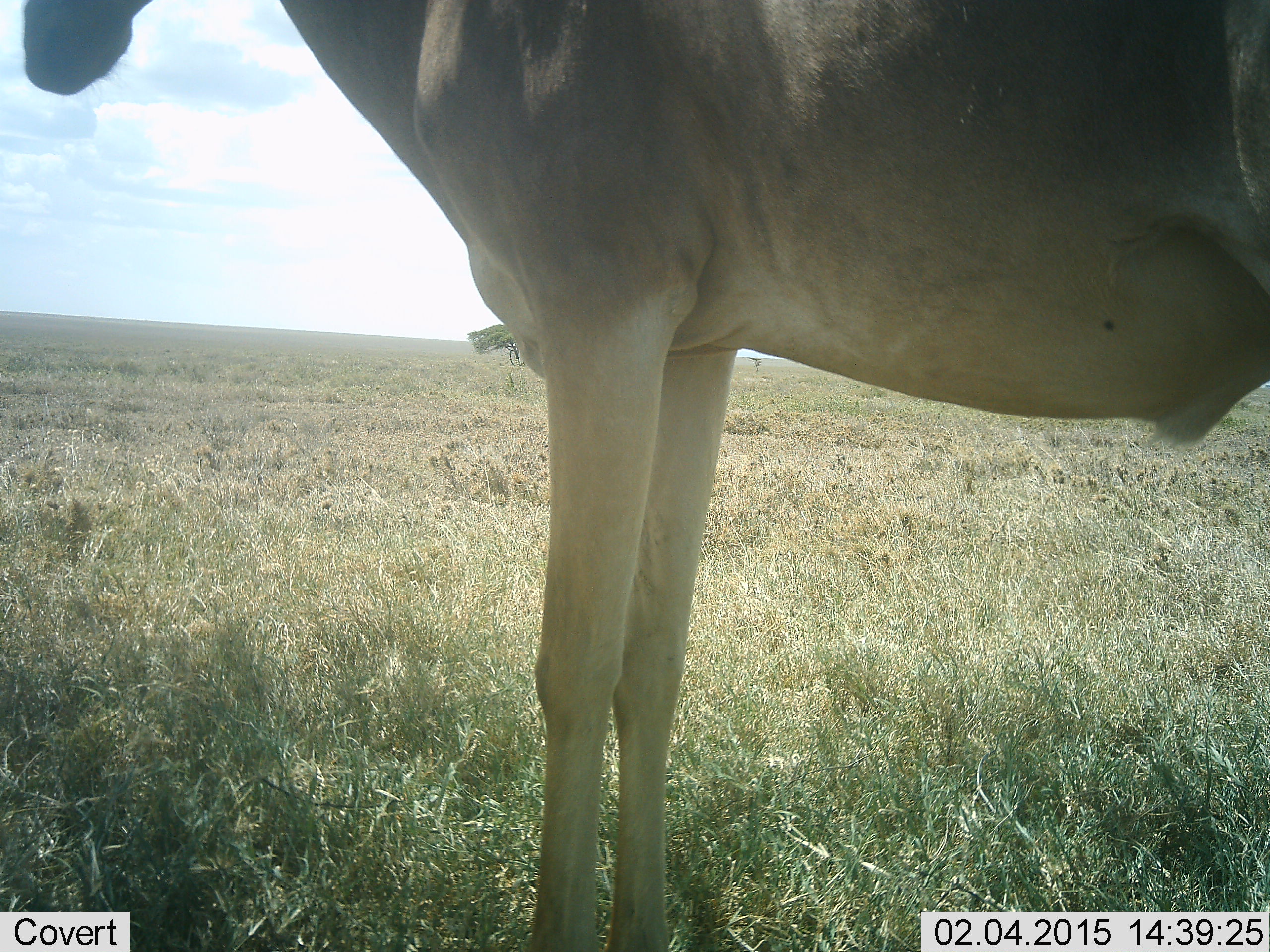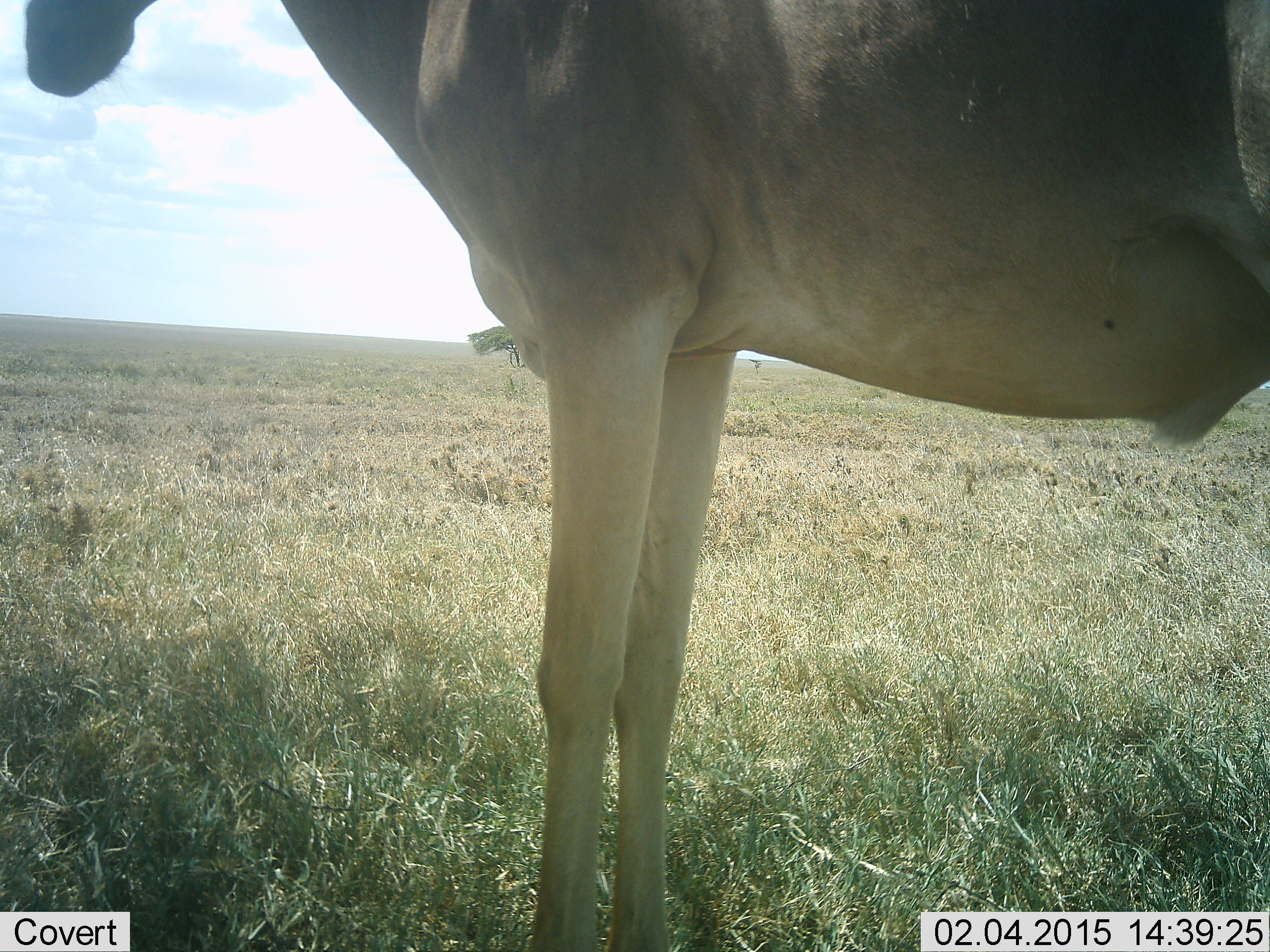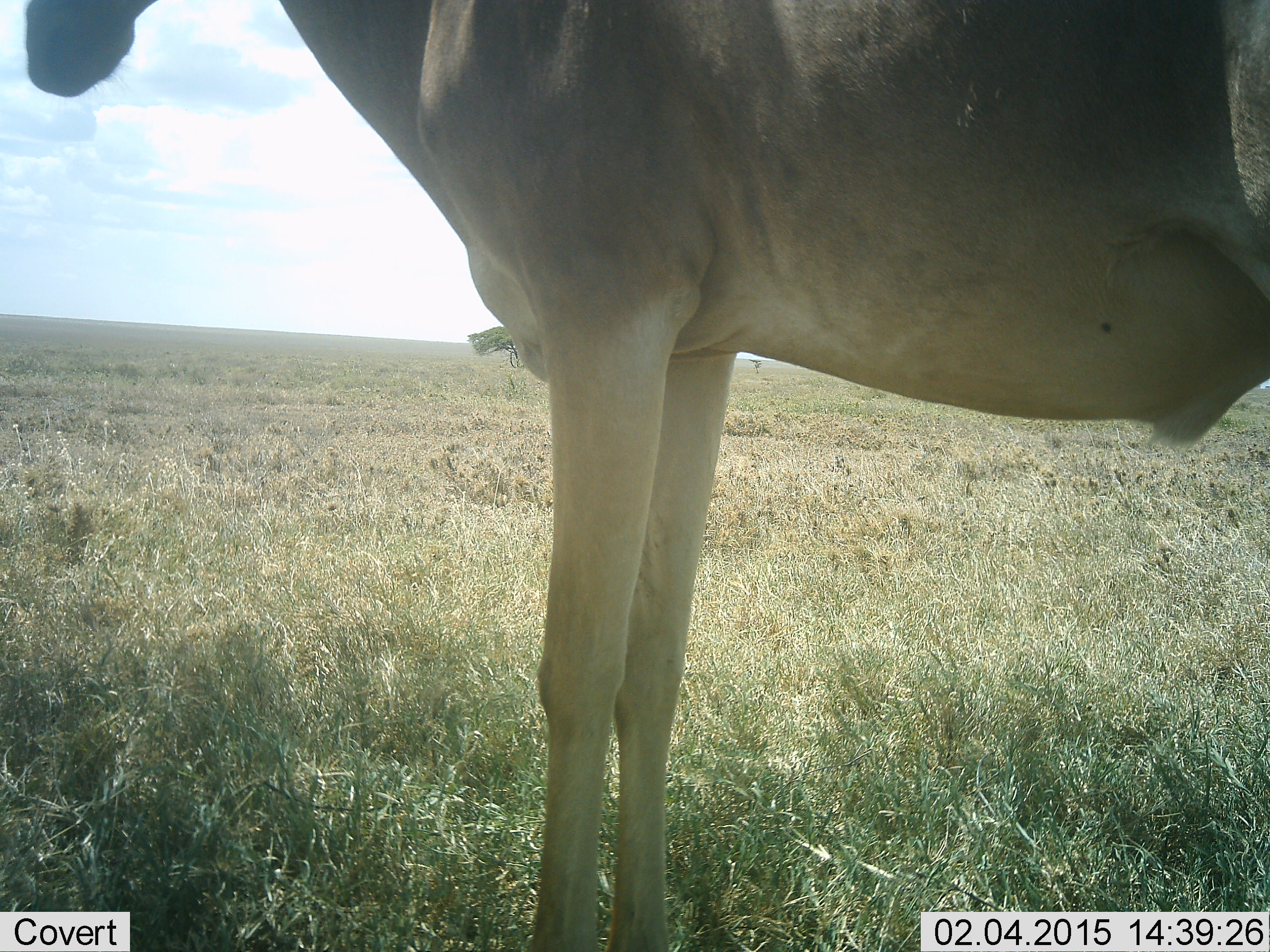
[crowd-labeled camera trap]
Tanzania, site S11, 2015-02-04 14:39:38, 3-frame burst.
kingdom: Animalia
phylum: Chordata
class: Mammalia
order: Artiodactyla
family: Bovidae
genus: Alcelaphus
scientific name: Alcelaphus buselaphus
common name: hartebeest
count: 1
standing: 100%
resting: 0%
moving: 0%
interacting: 0%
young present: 0%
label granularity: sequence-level